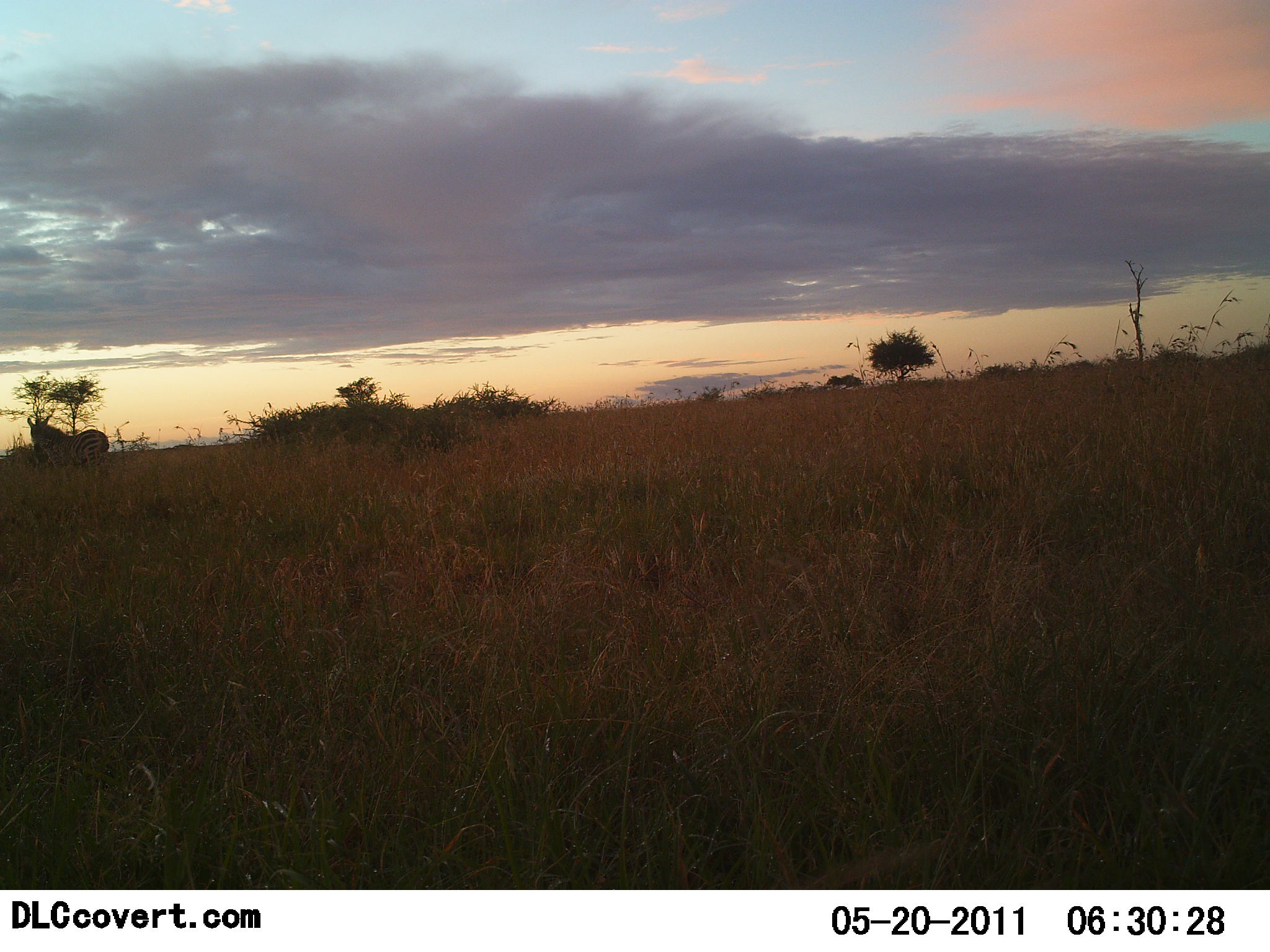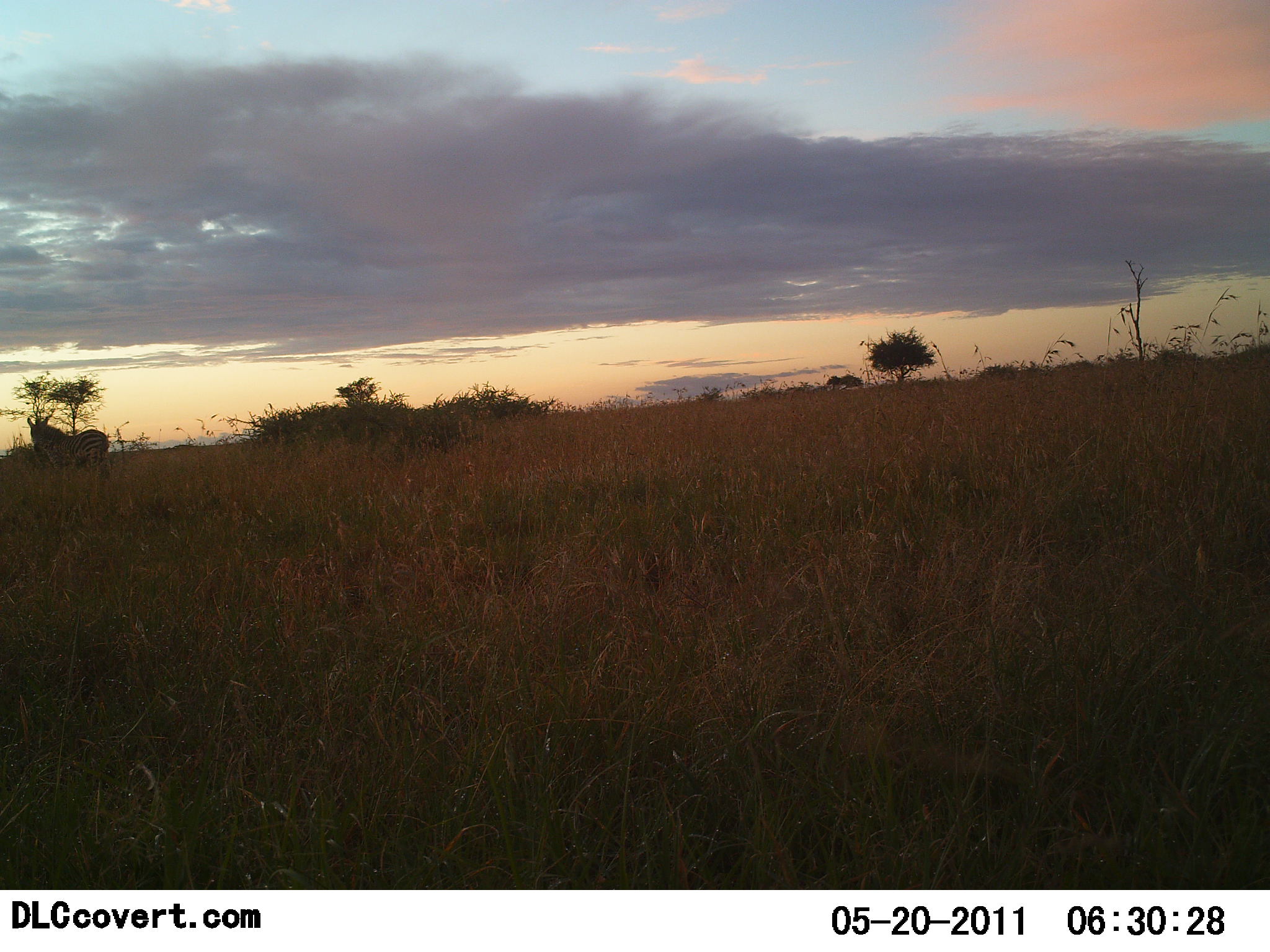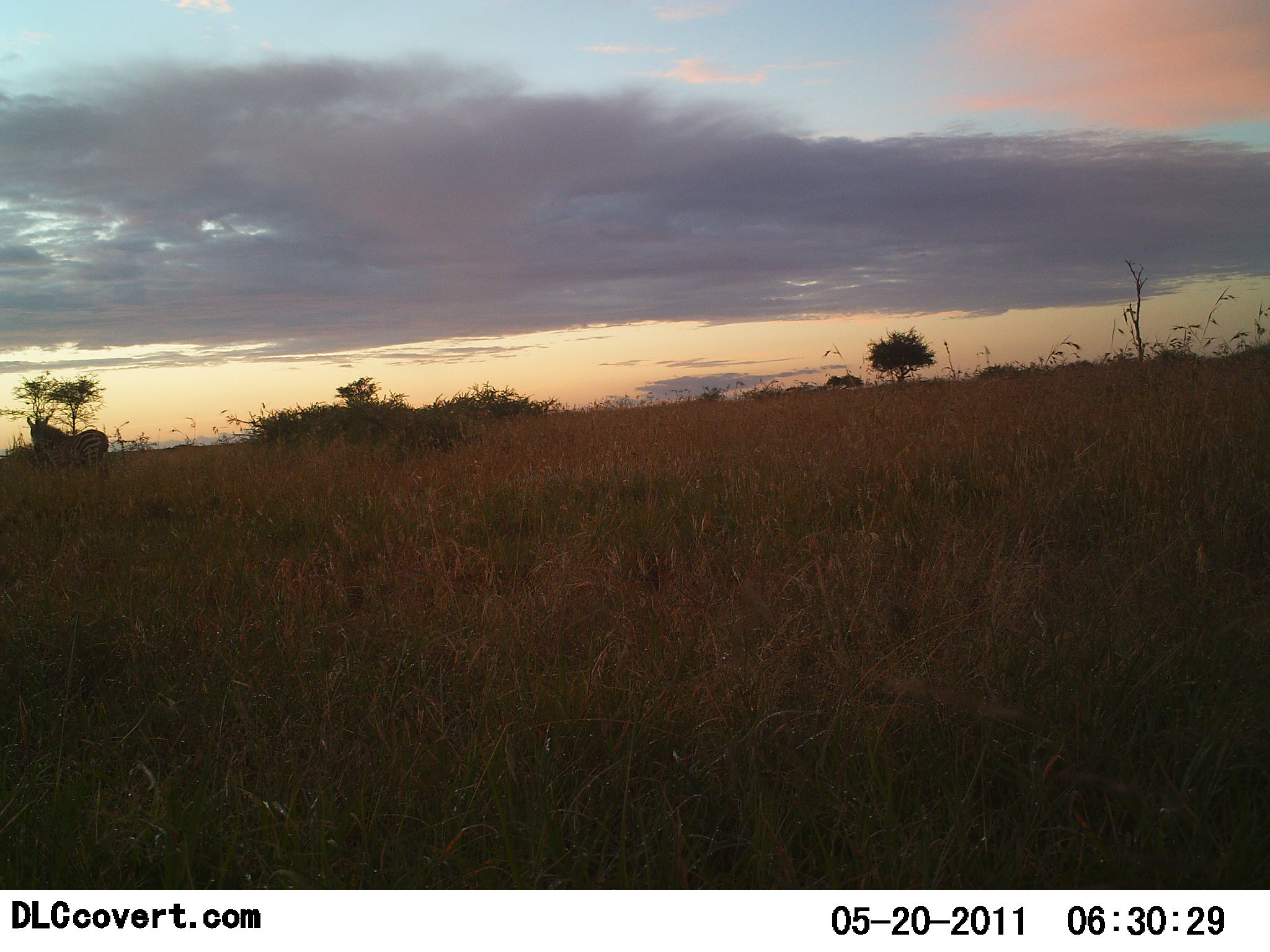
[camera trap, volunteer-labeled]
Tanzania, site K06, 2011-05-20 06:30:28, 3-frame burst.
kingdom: Animalia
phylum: Chordata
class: Mammalia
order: Perissodactyla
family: Equidae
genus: Equus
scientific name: Equus quagga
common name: plains zebra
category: zebra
Zebra (plains zebra) (Equus quagga), count 1. Behavior (volunteer vote fractions): standing 100%, resting 0%, moving 0%, interacting 0%. Young present (vote fraction): 0%. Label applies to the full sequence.